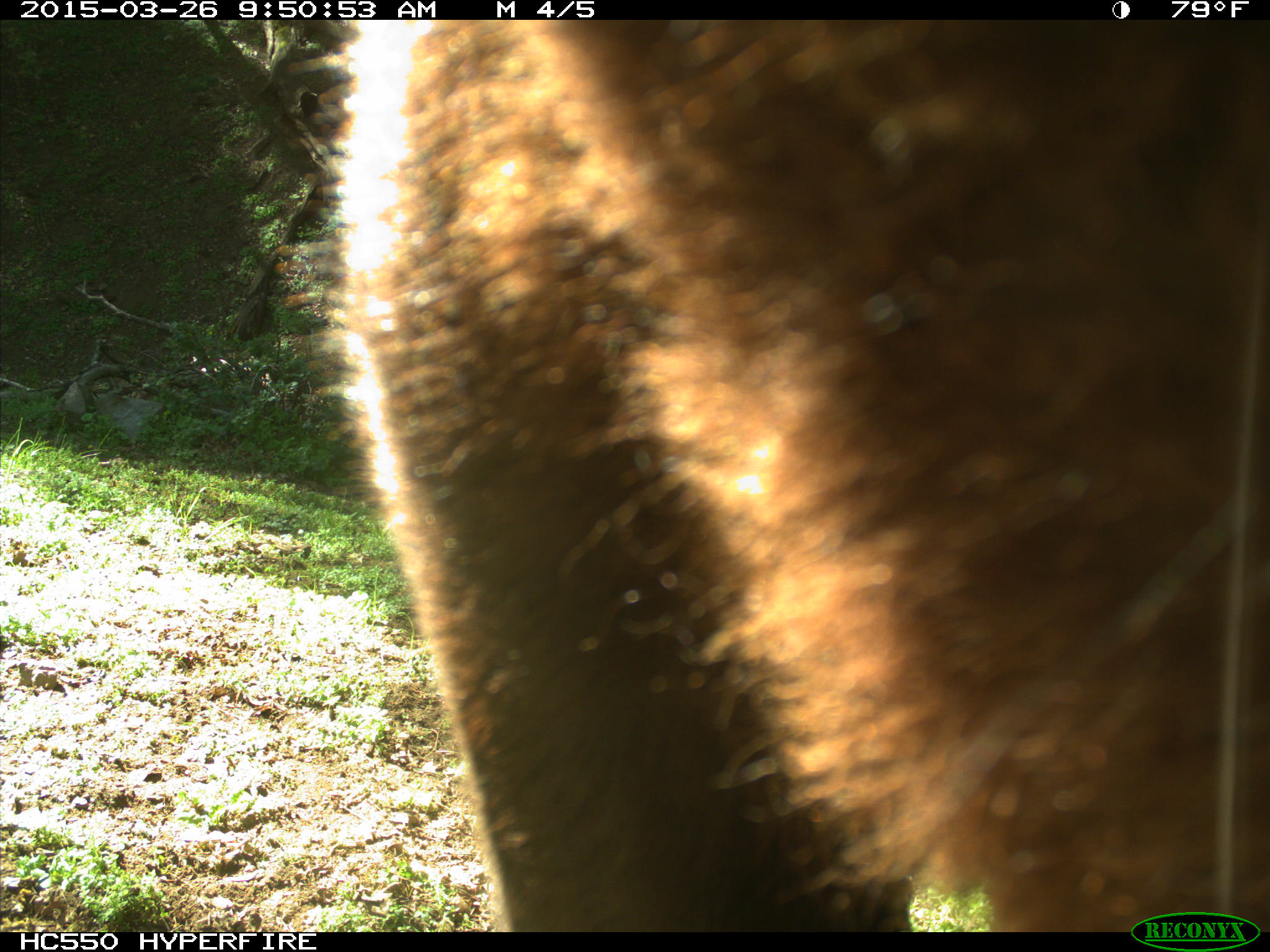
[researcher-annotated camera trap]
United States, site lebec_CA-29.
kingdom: Animalia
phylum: Chordata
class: Mammalia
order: Artiodactyla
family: Bovidae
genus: Bos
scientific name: Bos taurus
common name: domestic cow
Bos taurus (domestic cow).